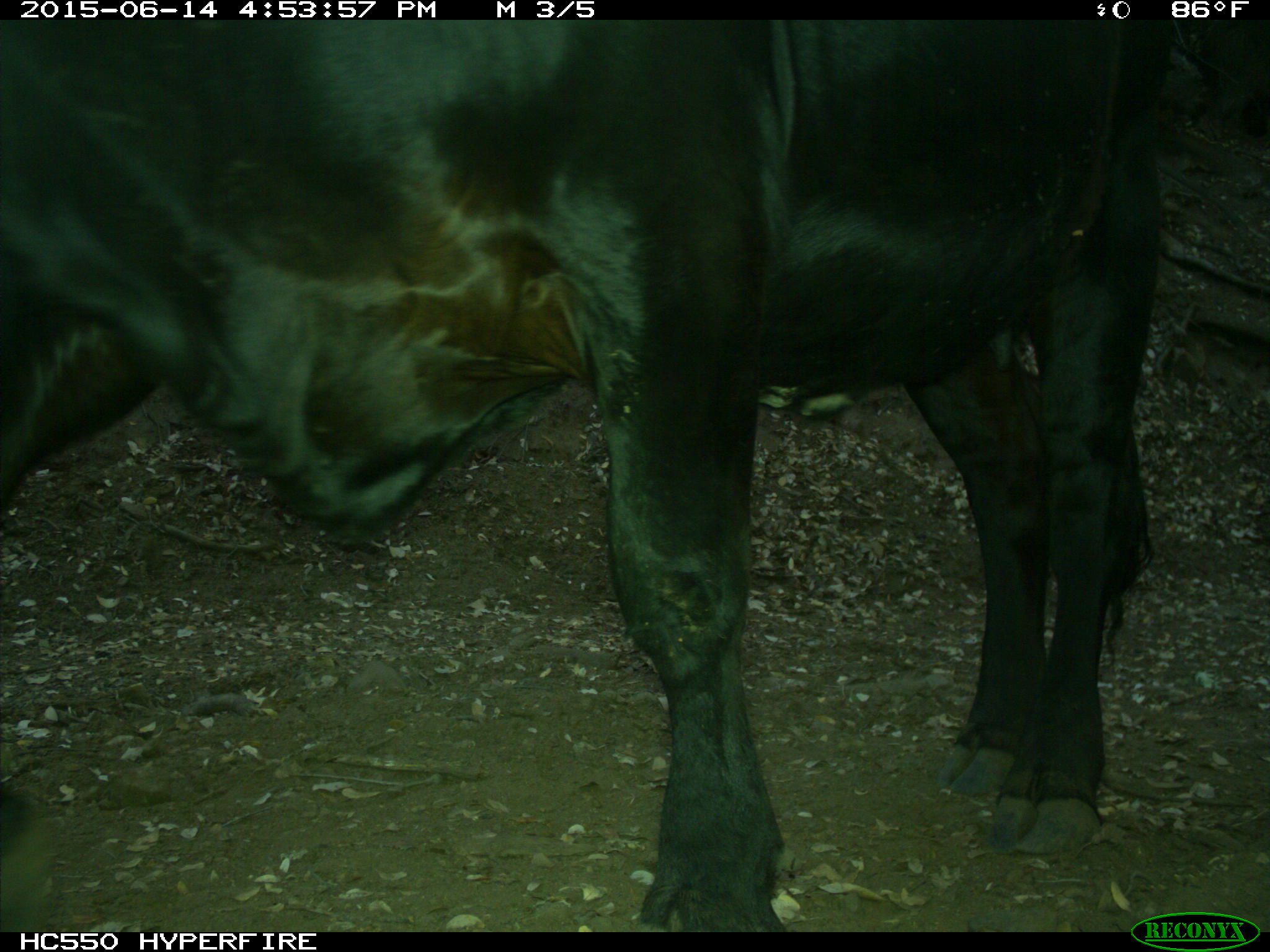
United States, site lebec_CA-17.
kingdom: Animalia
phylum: Chordata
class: Mammalia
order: Artiodactyla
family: Bovidae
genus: Bos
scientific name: Bos taurus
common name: domestic cow